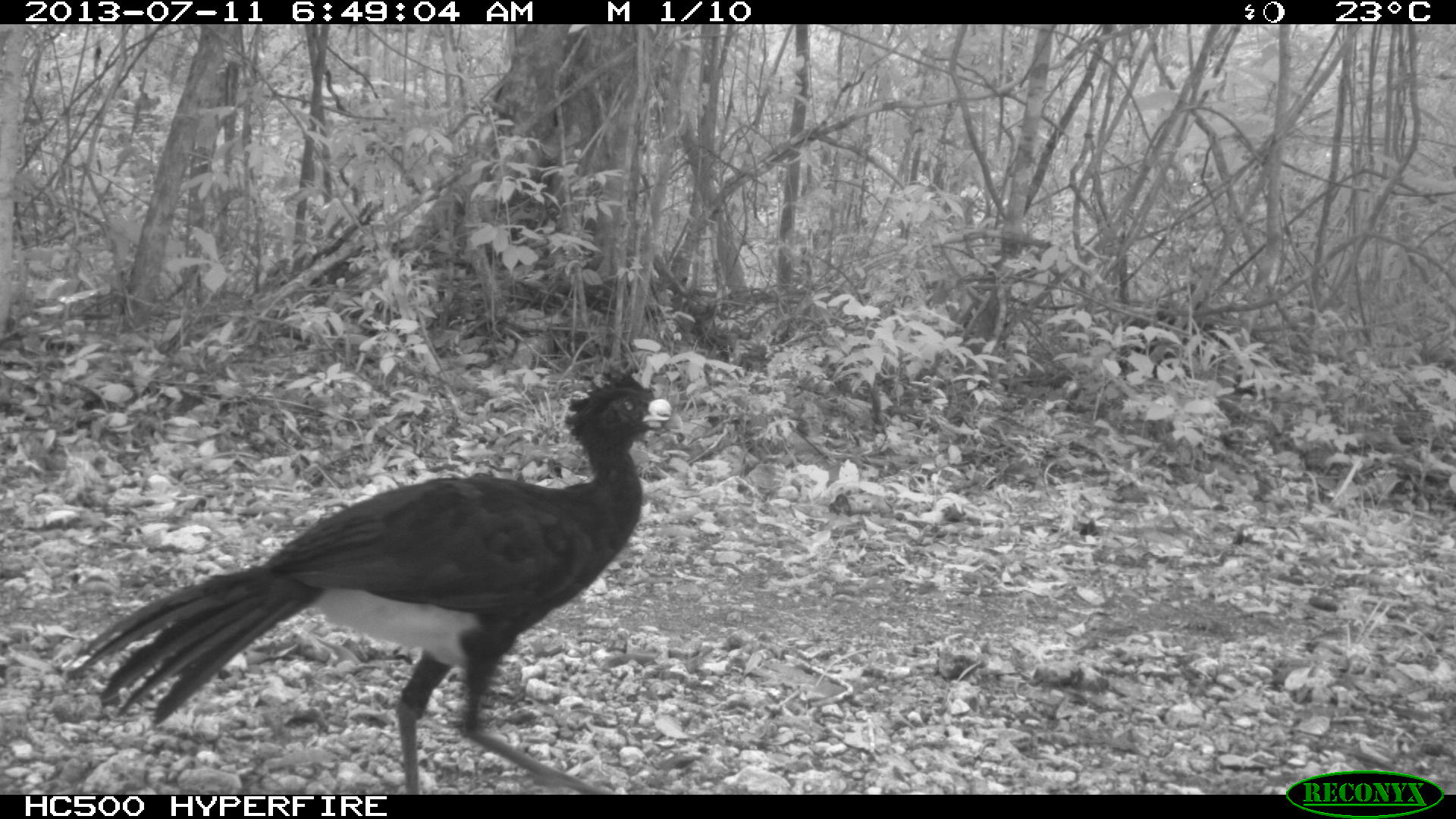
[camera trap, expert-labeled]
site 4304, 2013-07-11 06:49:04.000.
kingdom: Animalia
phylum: Chordata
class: Aves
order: Galliformes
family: Cracidae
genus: Crax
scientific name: Crax rubra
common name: great curassow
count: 1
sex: male